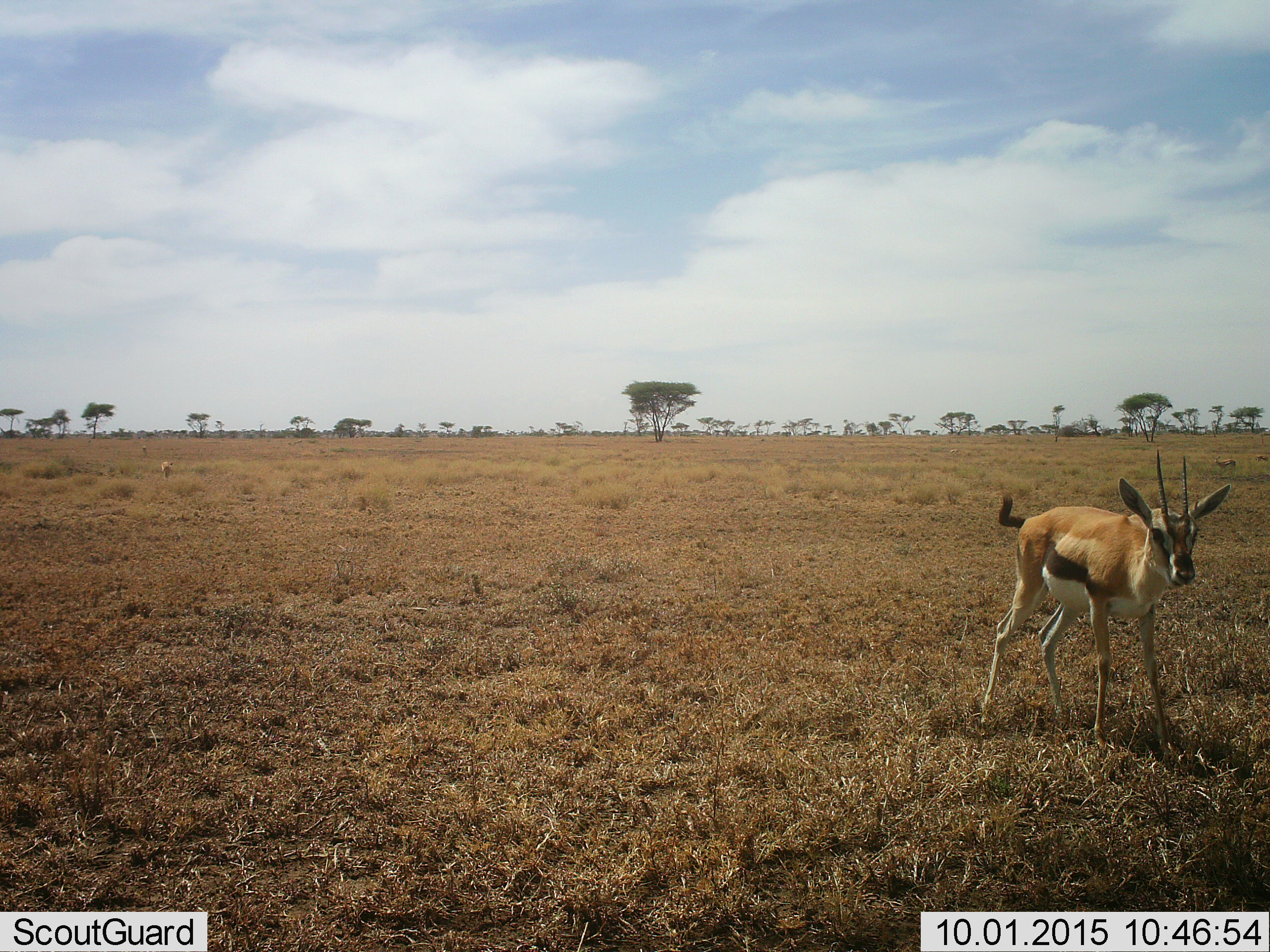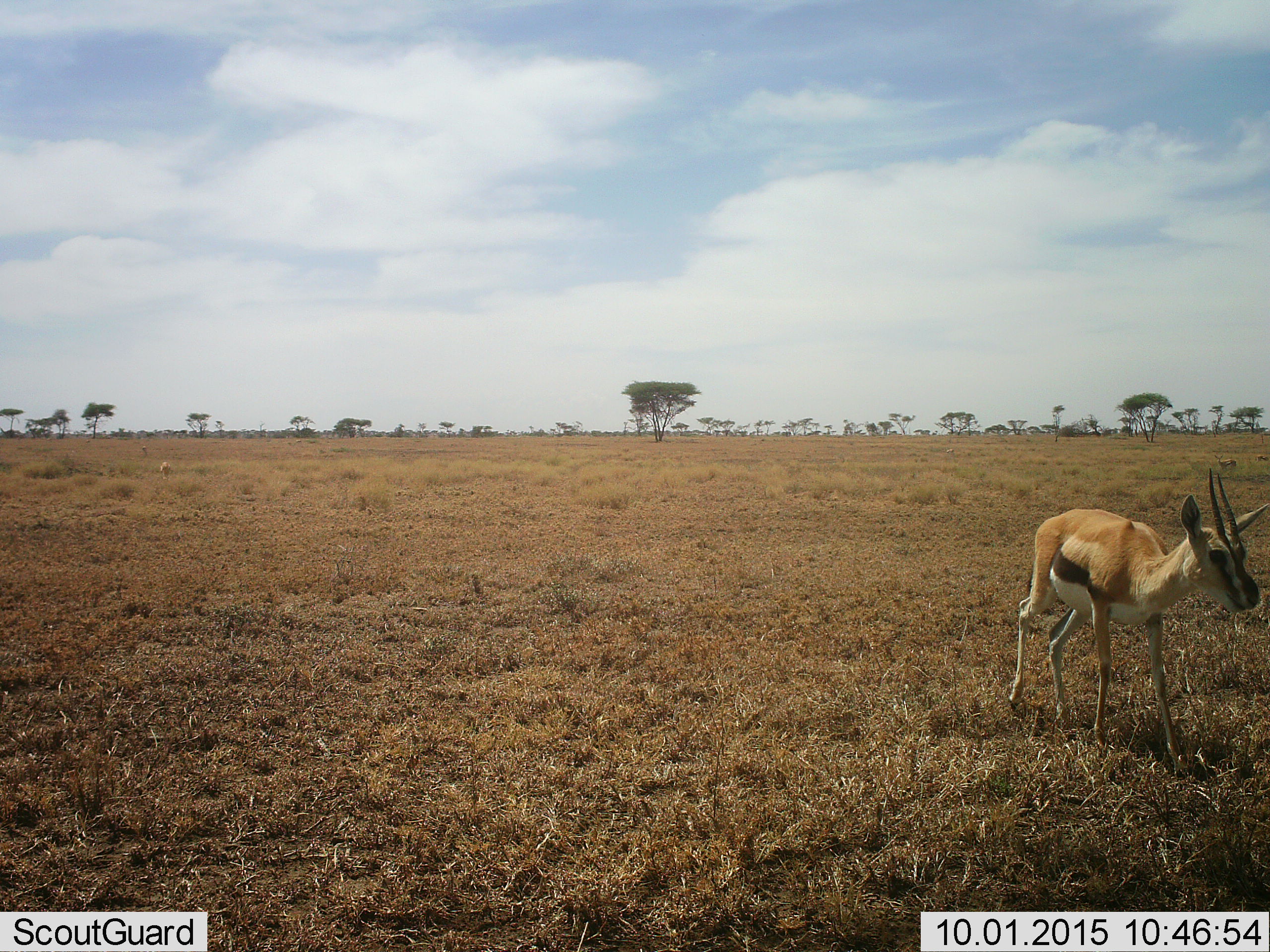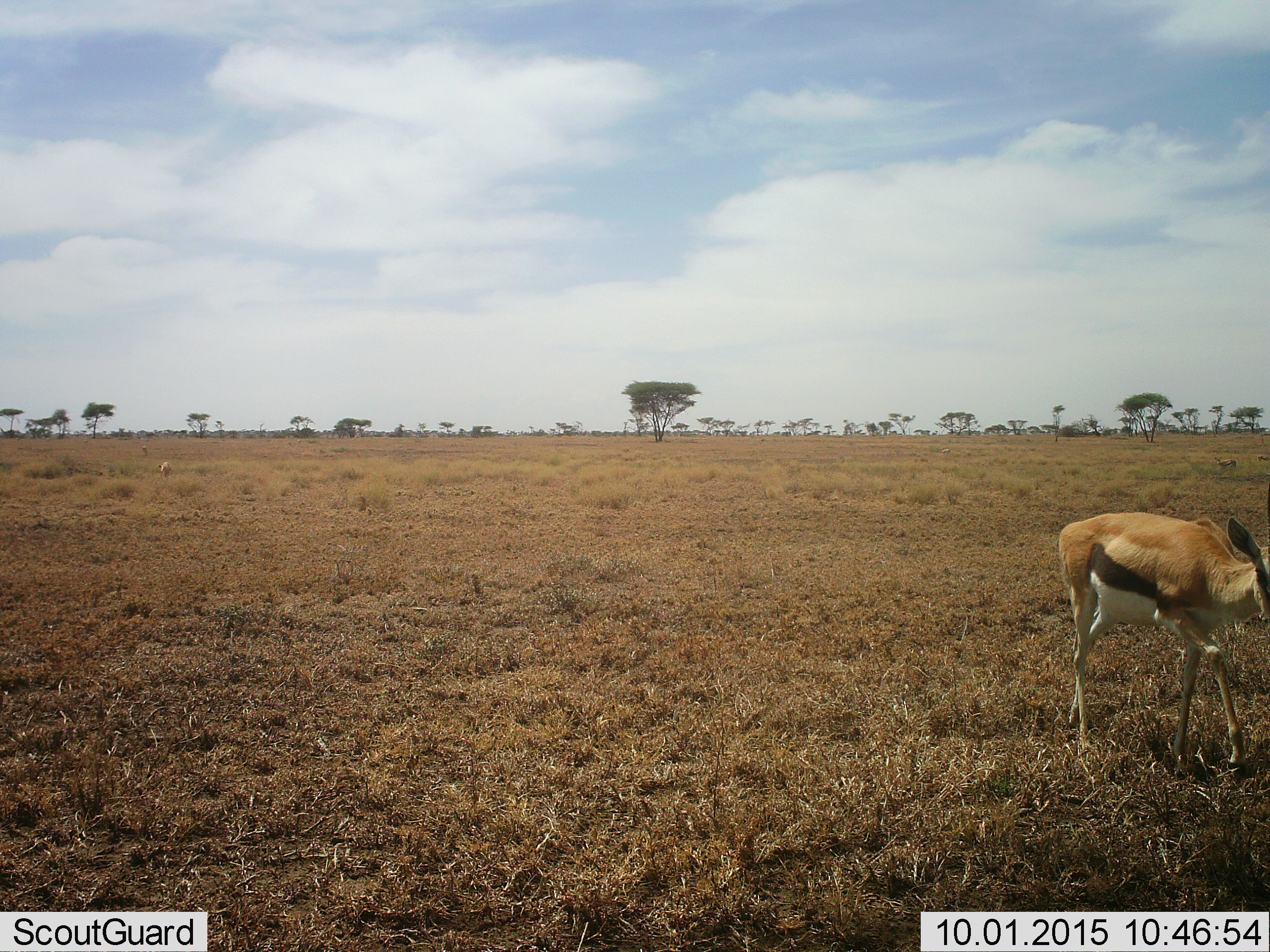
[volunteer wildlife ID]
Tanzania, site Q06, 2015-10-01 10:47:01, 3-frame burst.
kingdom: Animalia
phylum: Chordata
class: Mammalia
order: Artiodactyla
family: Bovidae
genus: Eudorcas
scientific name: Eudorcas thomsonii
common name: thomson's gazelle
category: gazellethomsons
Gazellethomsons (thomson's gazelle) (Eudorcas thomsonii), count 3. Behavior (volunteer vote fractions): standing 44%, resting 11%, moving 78%, interacting 0%. Young present (vote fraction): 0%. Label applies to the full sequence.